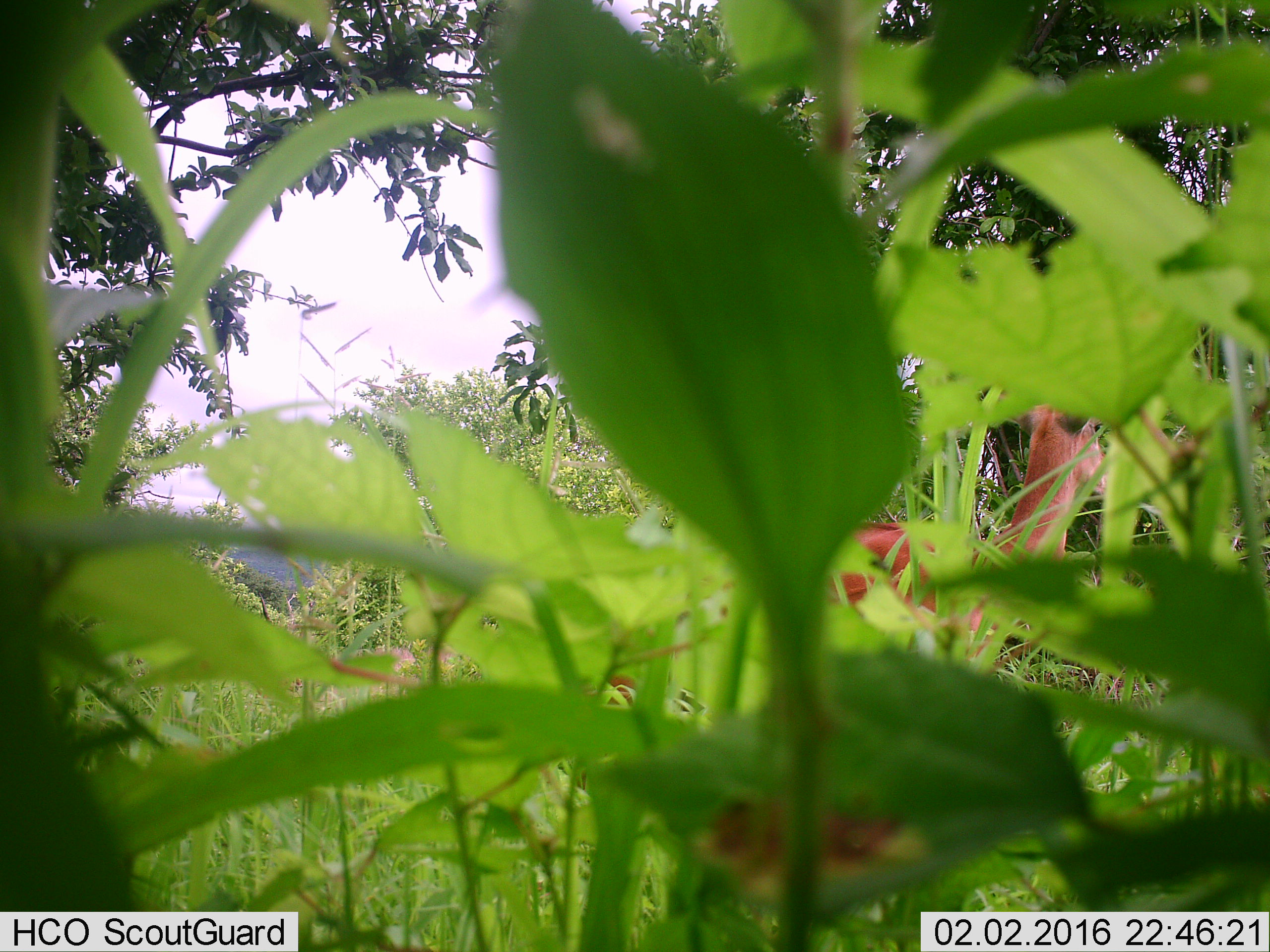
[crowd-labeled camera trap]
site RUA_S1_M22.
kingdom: Animalia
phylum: Chordata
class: Mammalia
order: Artiodactyla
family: Bovidae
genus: Aepyceros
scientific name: Aepyceros melampus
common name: impala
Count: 1.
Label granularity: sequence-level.